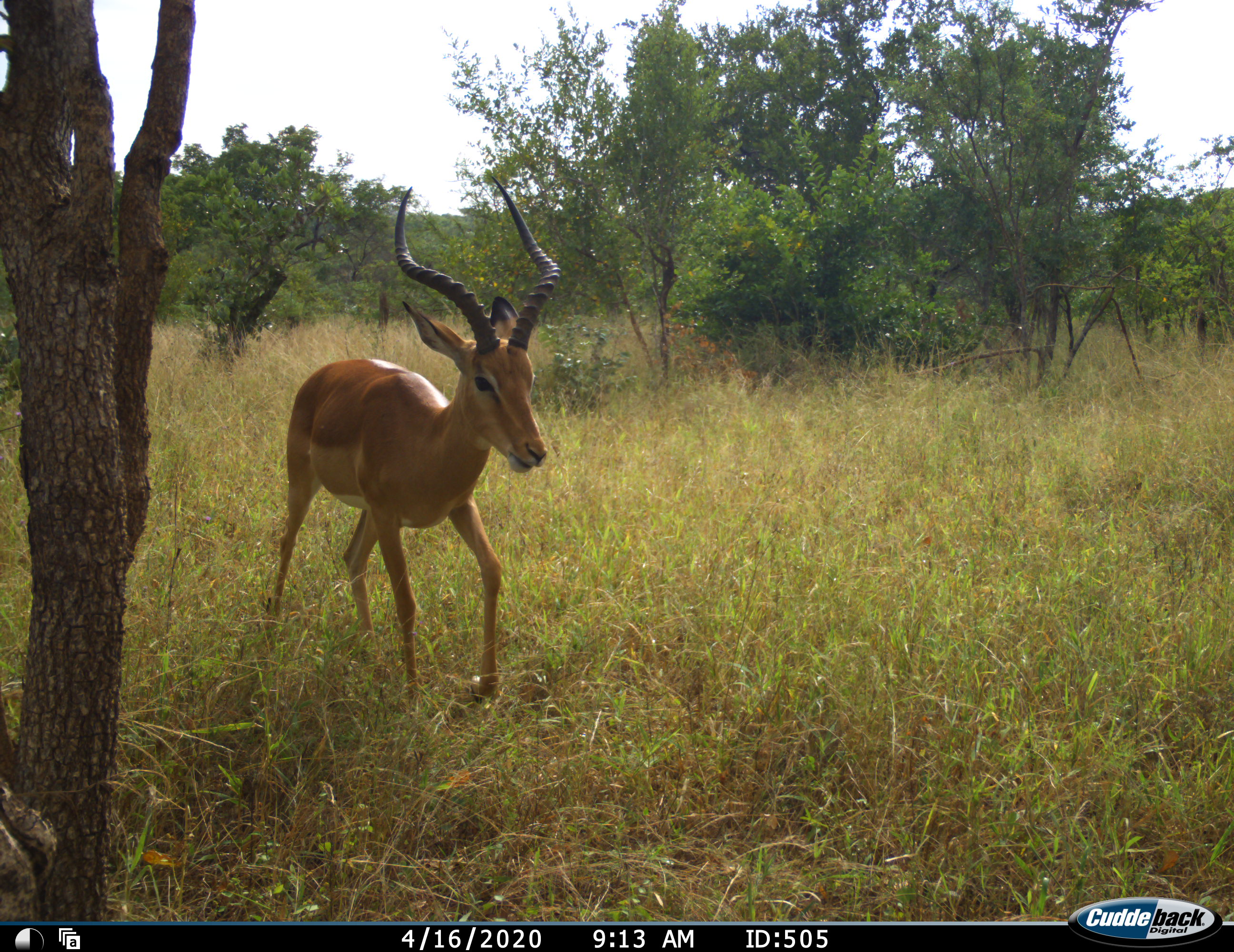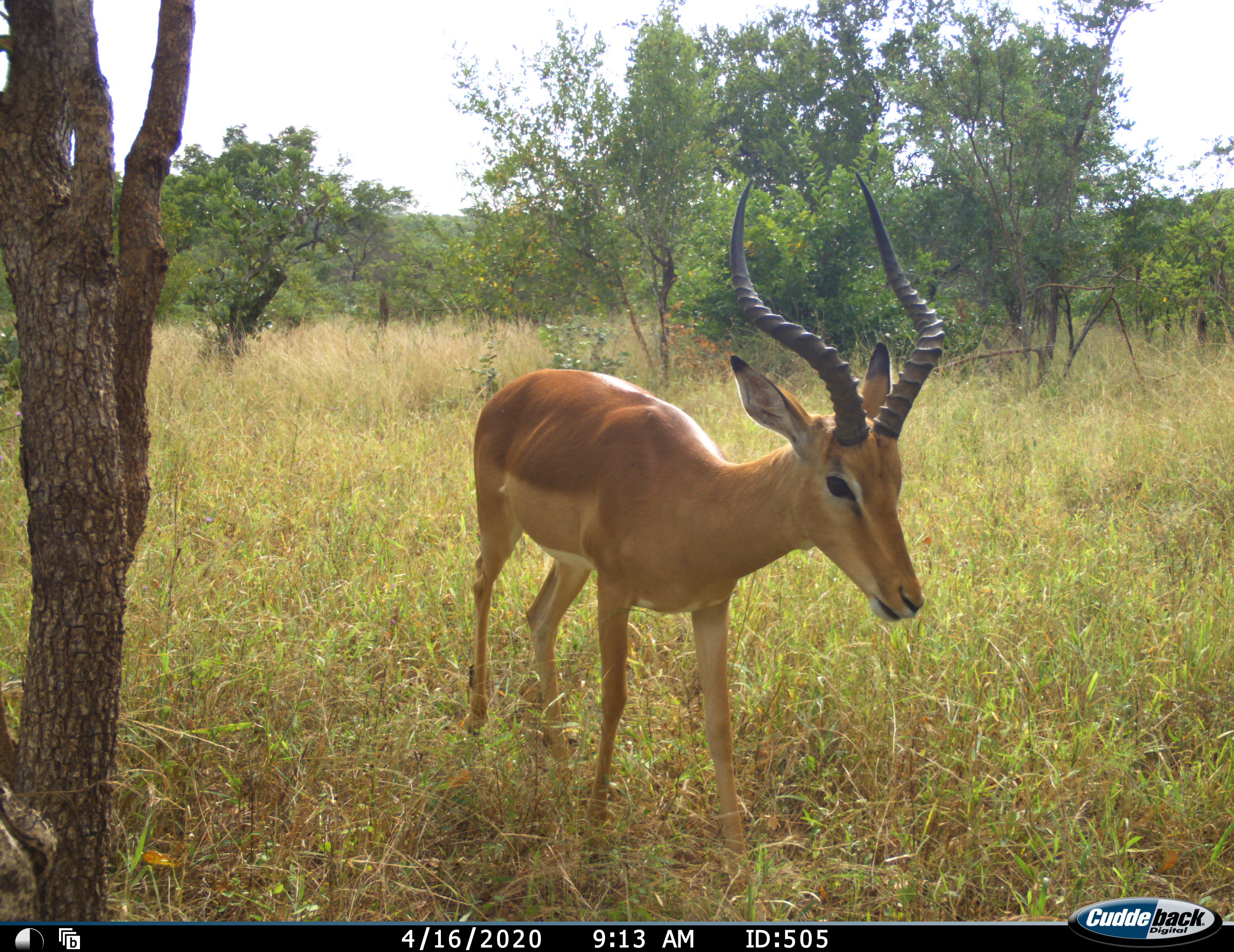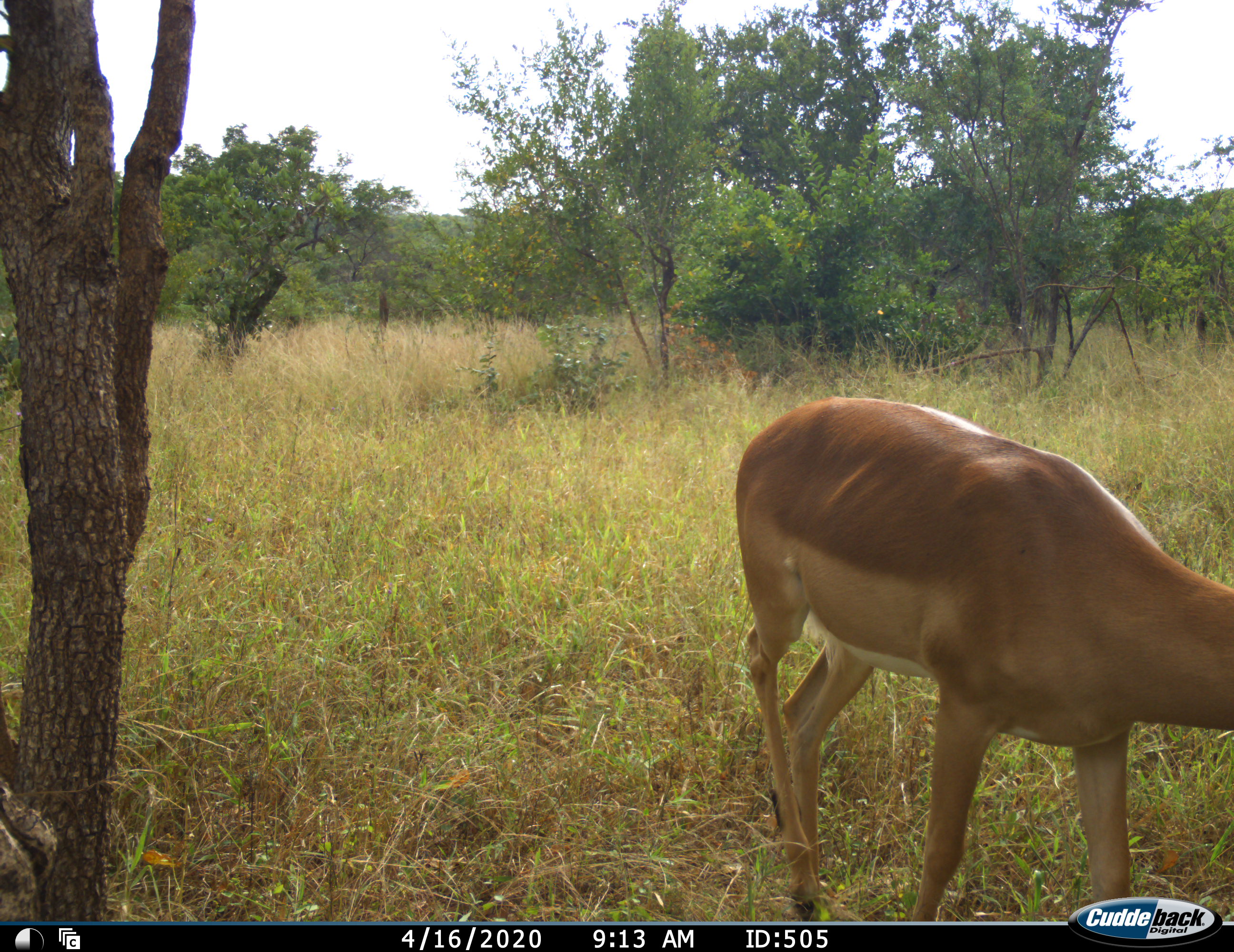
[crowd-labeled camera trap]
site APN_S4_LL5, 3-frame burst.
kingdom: Animalia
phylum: Chordata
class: Mammalia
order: Artiodactyla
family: Bovidae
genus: Aepyceros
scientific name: Aepyceros melampus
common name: impala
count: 1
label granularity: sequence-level